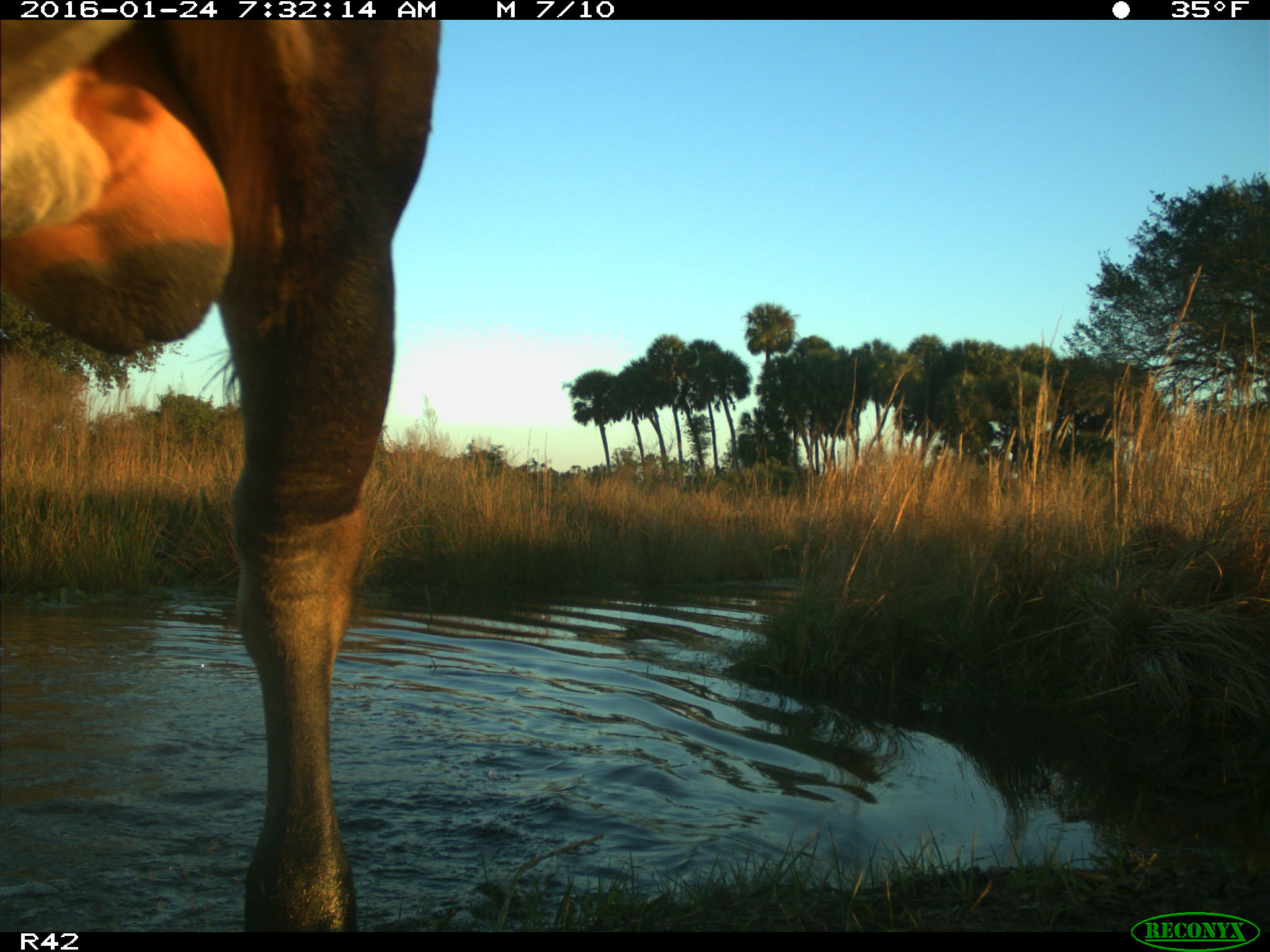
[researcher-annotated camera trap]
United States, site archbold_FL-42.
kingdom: Animalia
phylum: Chordata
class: Mammalia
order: Artiodactyla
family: Bovidae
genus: Bos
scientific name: Bos taurus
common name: domestic cow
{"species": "Bos taurus (domestic cow)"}